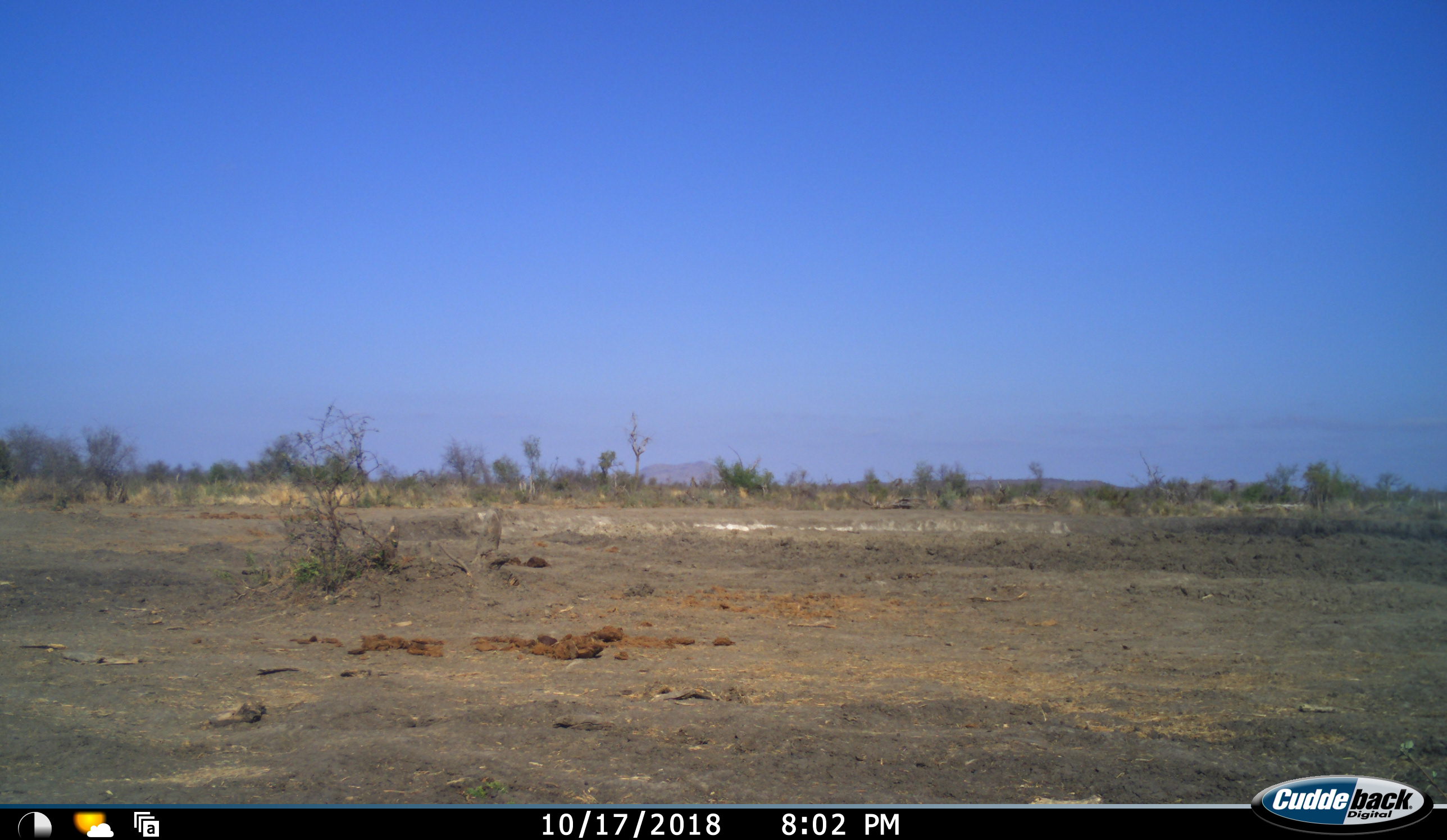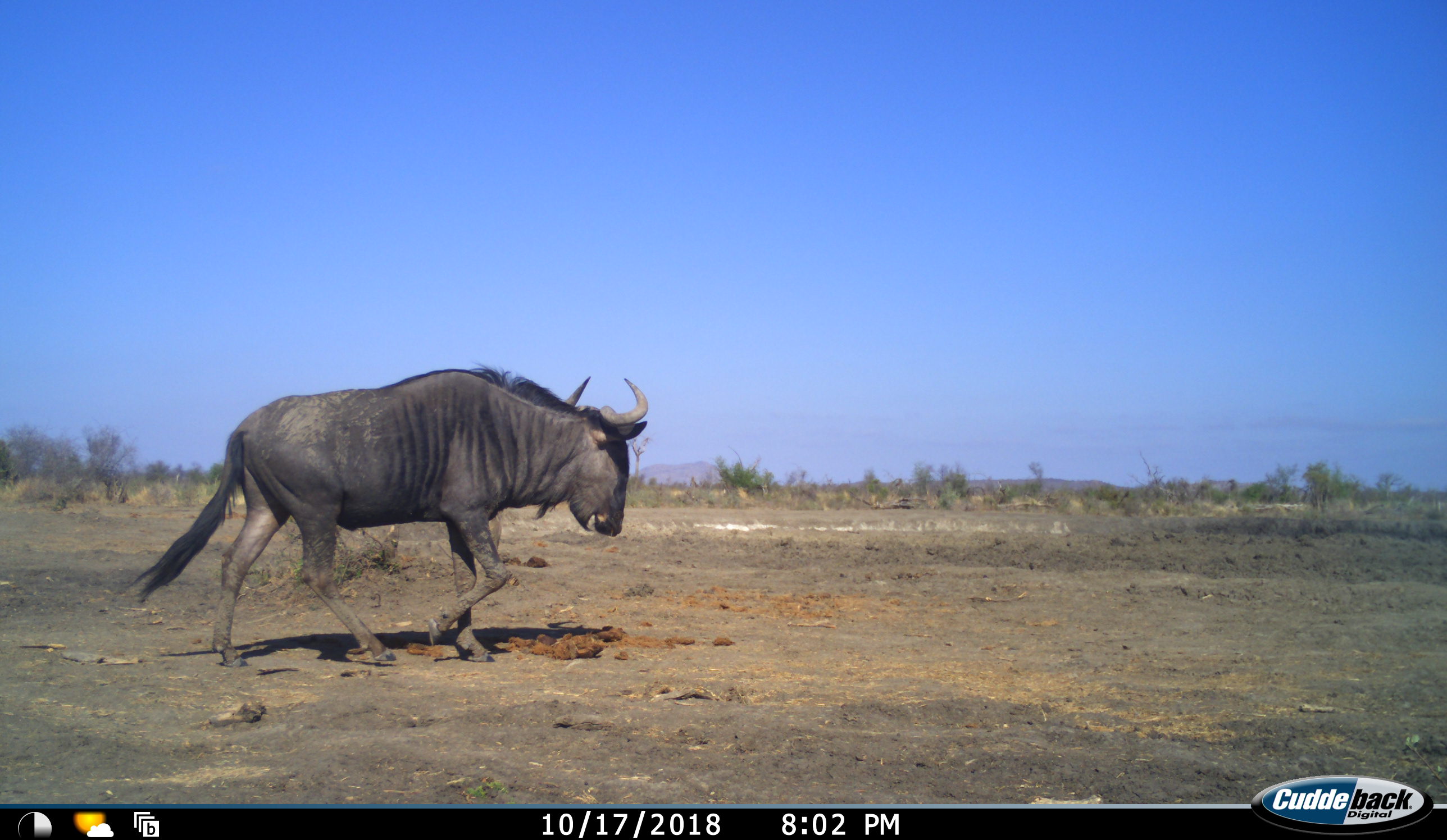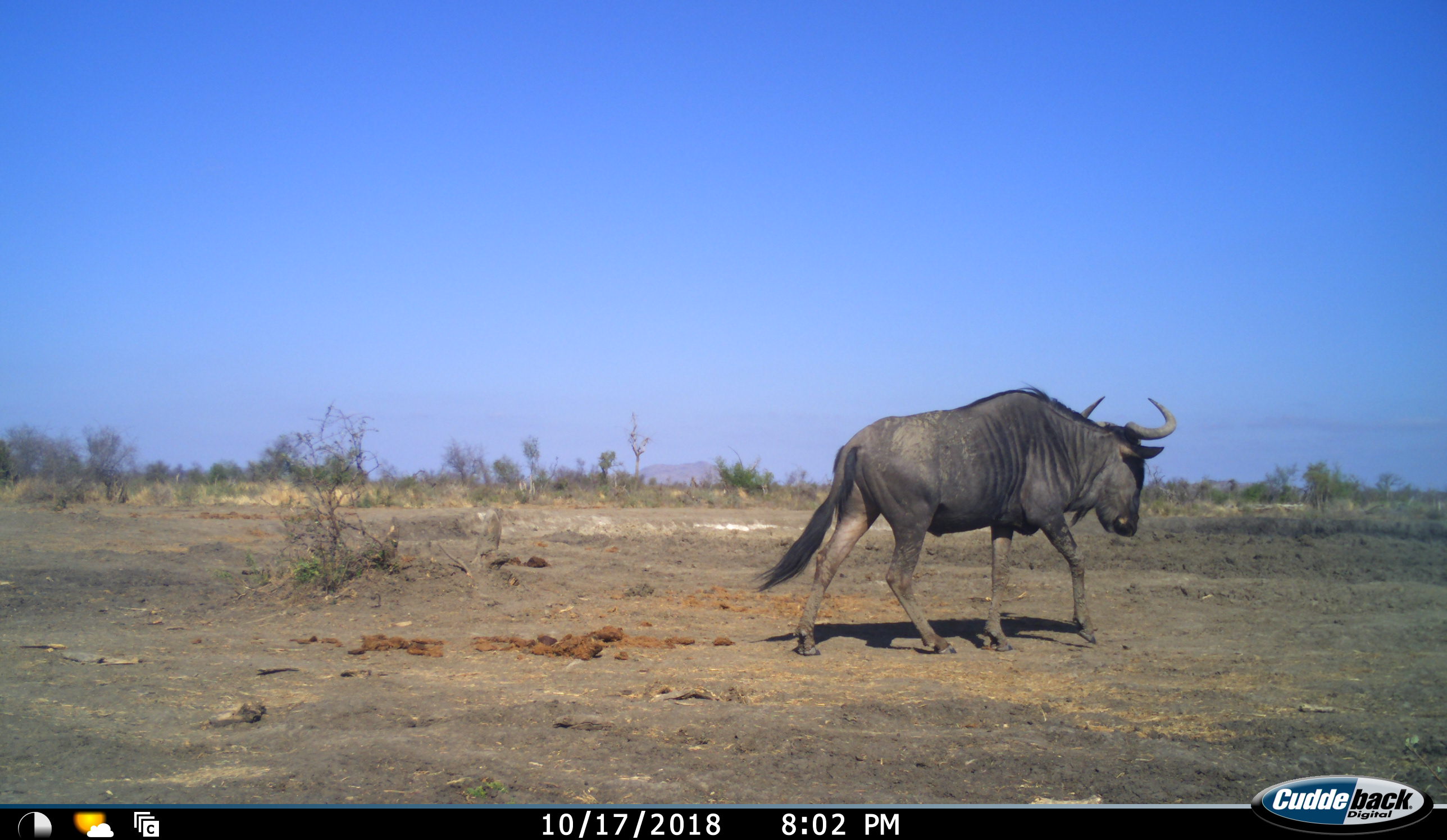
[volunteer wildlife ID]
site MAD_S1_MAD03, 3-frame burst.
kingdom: Animalia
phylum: Chordata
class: Mammalia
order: Artiodactyla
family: Bovidae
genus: Connochaetes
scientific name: Connochaetes taurinus taurinus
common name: blue wildebeest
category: wildebeestblue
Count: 1.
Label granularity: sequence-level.